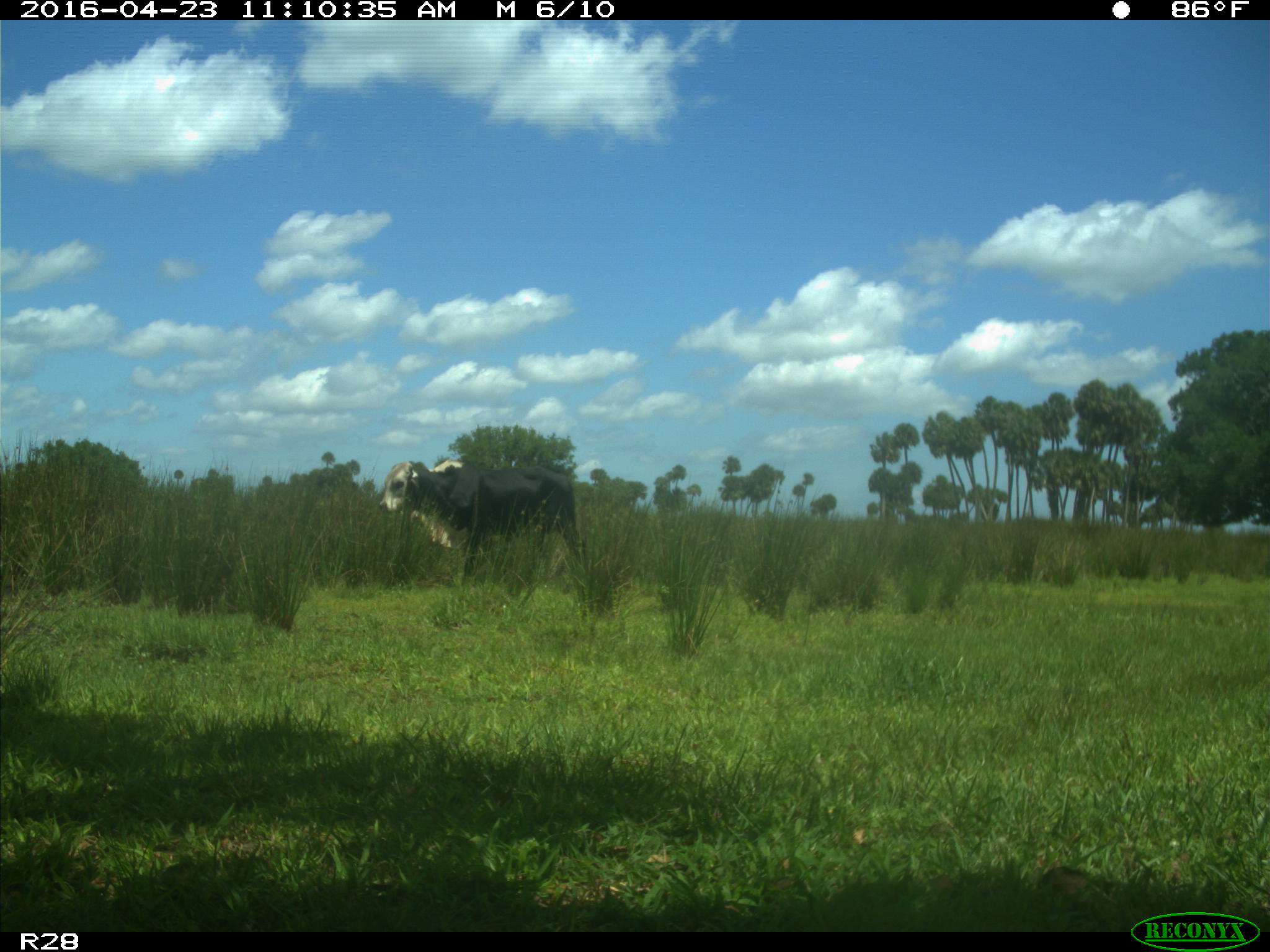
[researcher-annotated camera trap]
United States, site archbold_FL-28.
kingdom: Animalia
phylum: Chordata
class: Mammalia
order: Artiodactyla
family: Bovidae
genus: Bos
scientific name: Bos taurus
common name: domestic cow